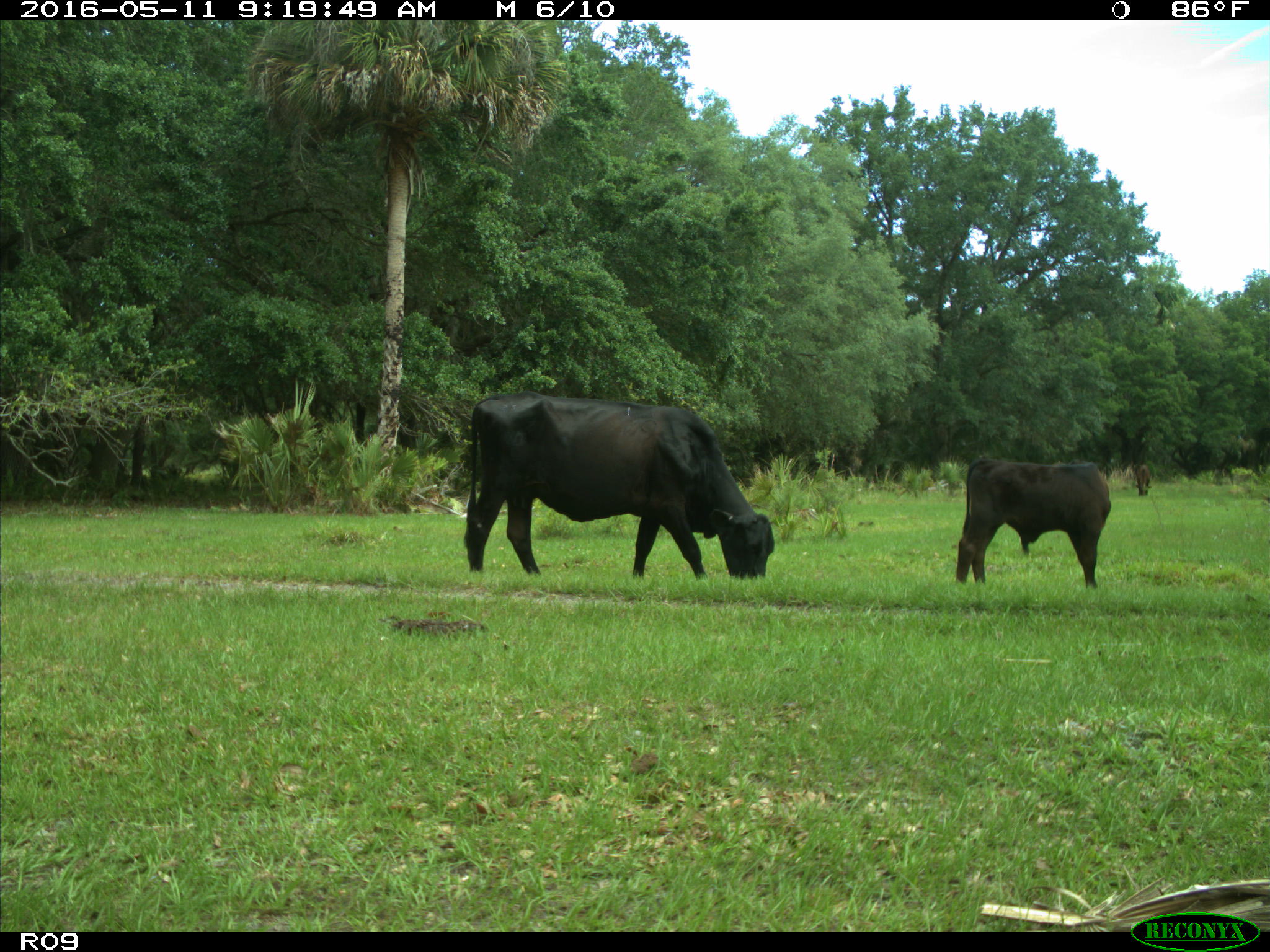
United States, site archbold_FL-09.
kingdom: Animalia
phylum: Chordata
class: Mammalia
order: Artiodactyla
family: Bovidae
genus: Bos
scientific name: Bos taurus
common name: domestic cow